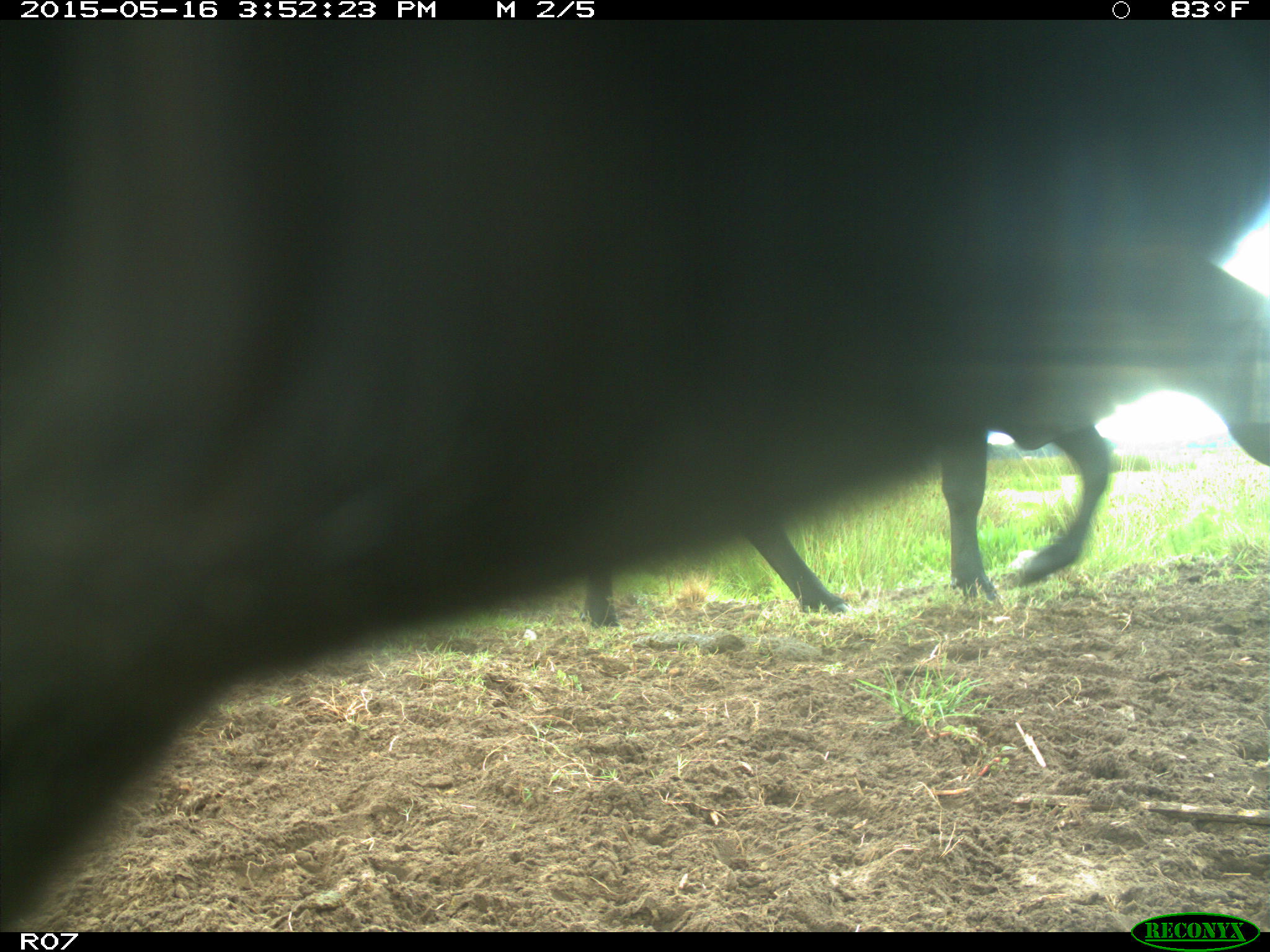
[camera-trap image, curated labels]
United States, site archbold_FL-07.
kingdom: Animalia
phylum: Chordata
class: Mammalia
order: Artiodactyla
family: Bovidae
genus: Bos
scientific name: Bos taurus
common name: domestic cow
Bos taurus (domestic cow).